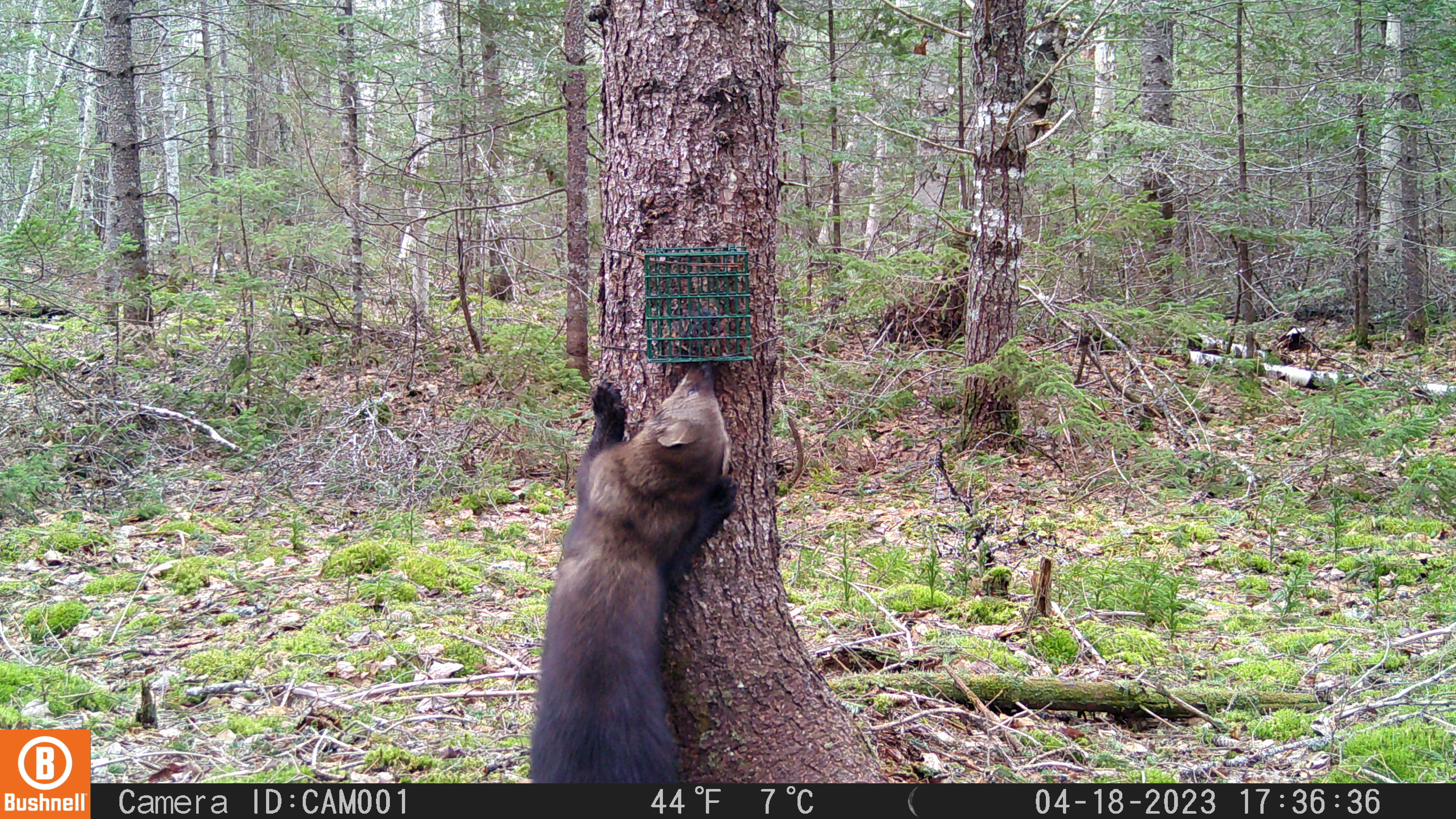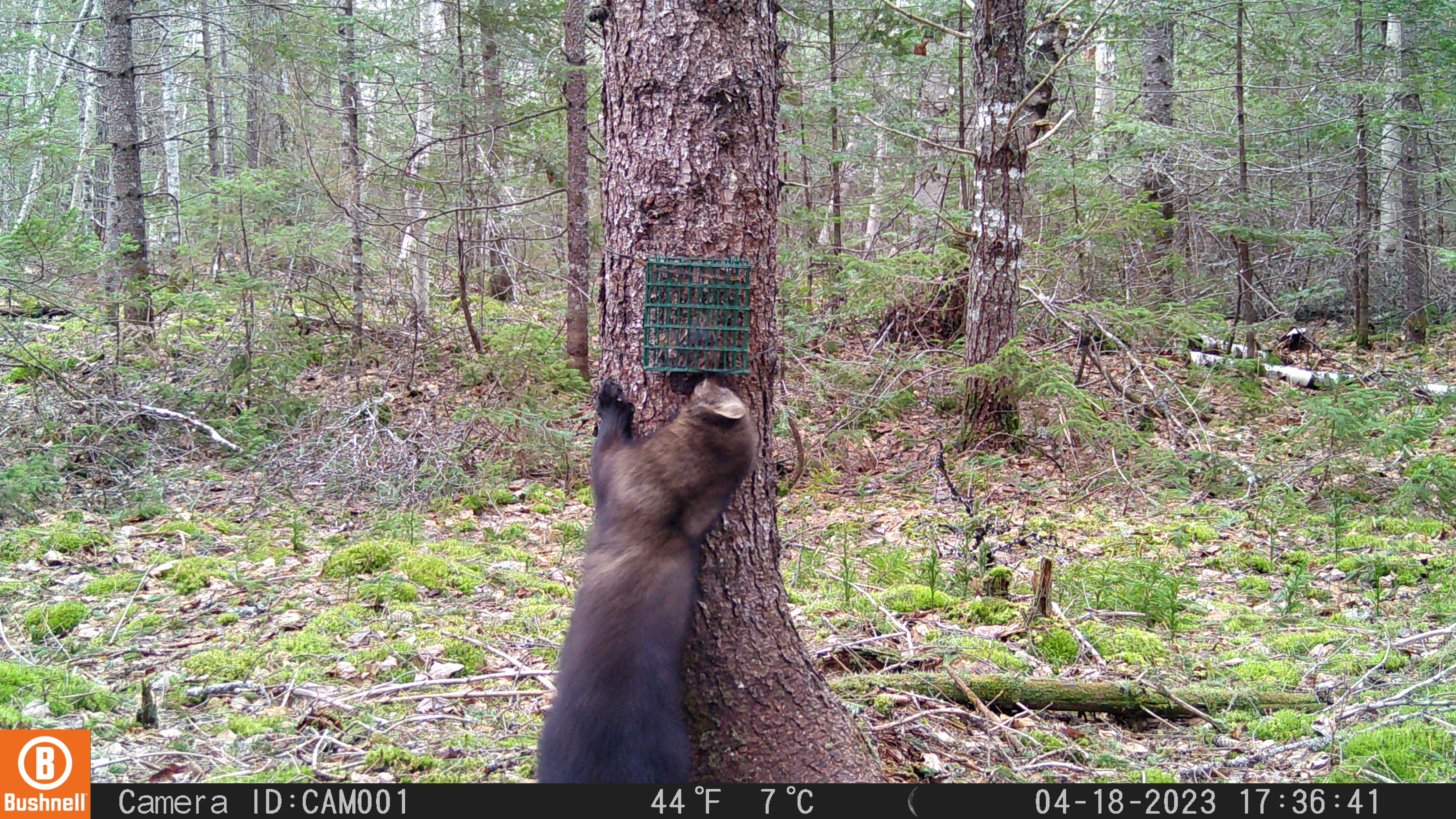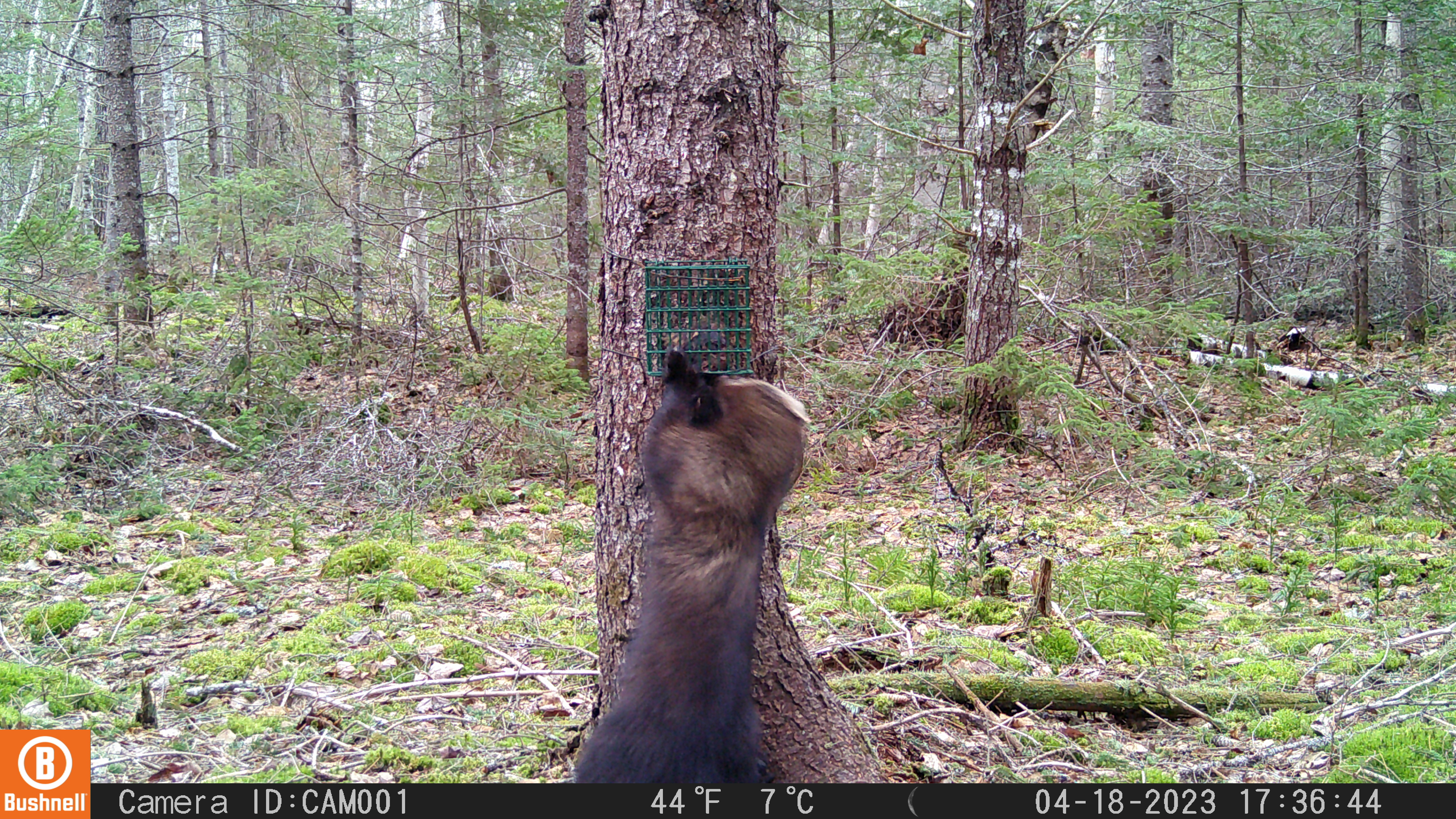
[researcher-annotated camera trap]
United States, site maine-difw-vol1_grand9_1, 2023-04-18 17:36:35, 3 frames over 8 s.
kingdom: Animalia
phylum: Chordata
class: Mammalia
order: Carnivora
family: Mustelidae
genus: Pekania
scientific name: Pekania pennanti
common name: fisher